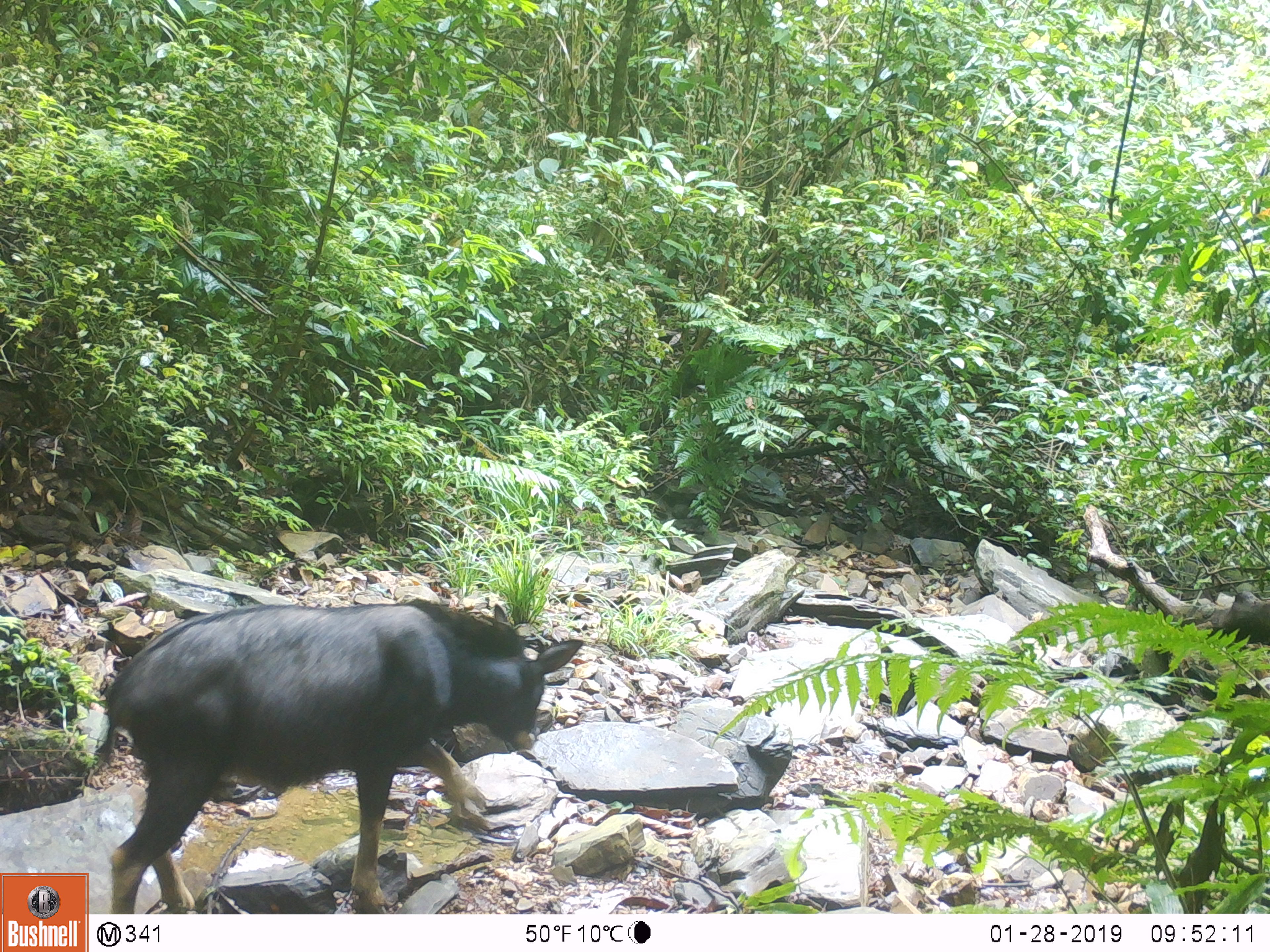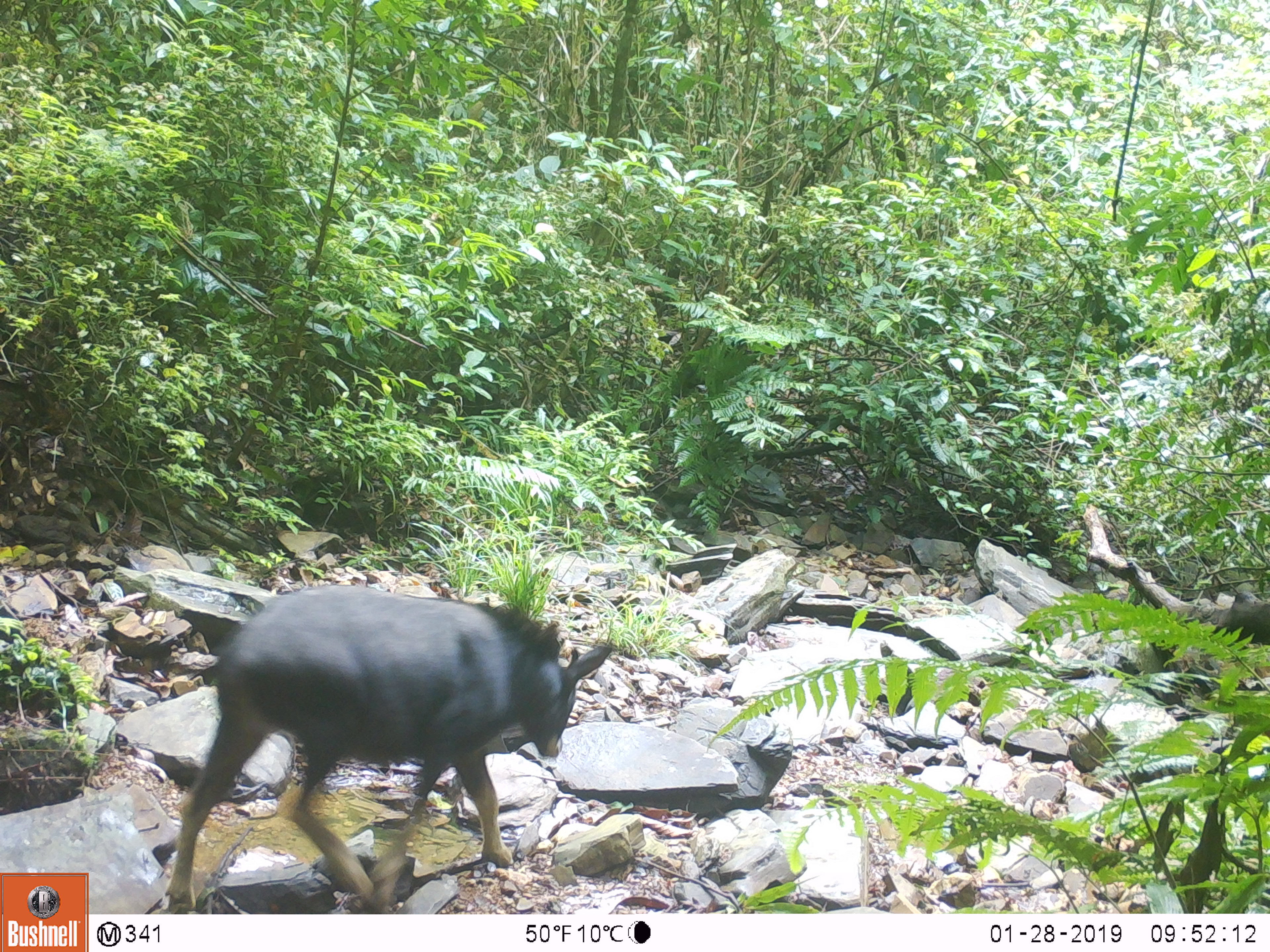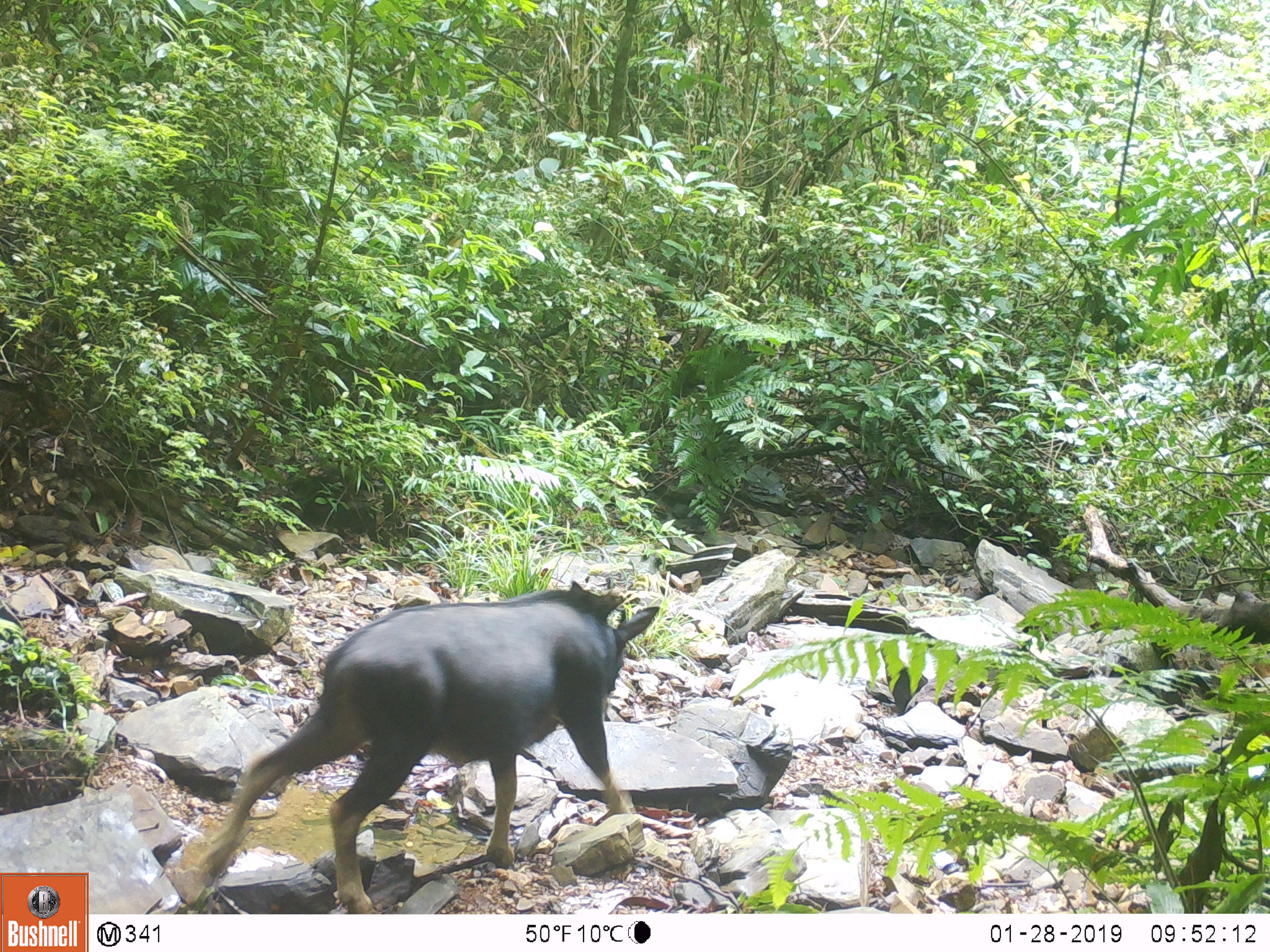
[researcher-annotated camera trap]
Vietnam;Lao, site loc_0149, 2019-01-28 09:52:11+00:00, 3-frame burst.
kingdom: Animalia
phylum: Chordata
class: Mammalia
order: Artiodactyla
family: Bovidae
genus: Capricornis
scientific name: Capricornis sumatraensis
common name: chinese serow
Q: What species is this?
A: Chinese serow (Capricornis sumatraensis).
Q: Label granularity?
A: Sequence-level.